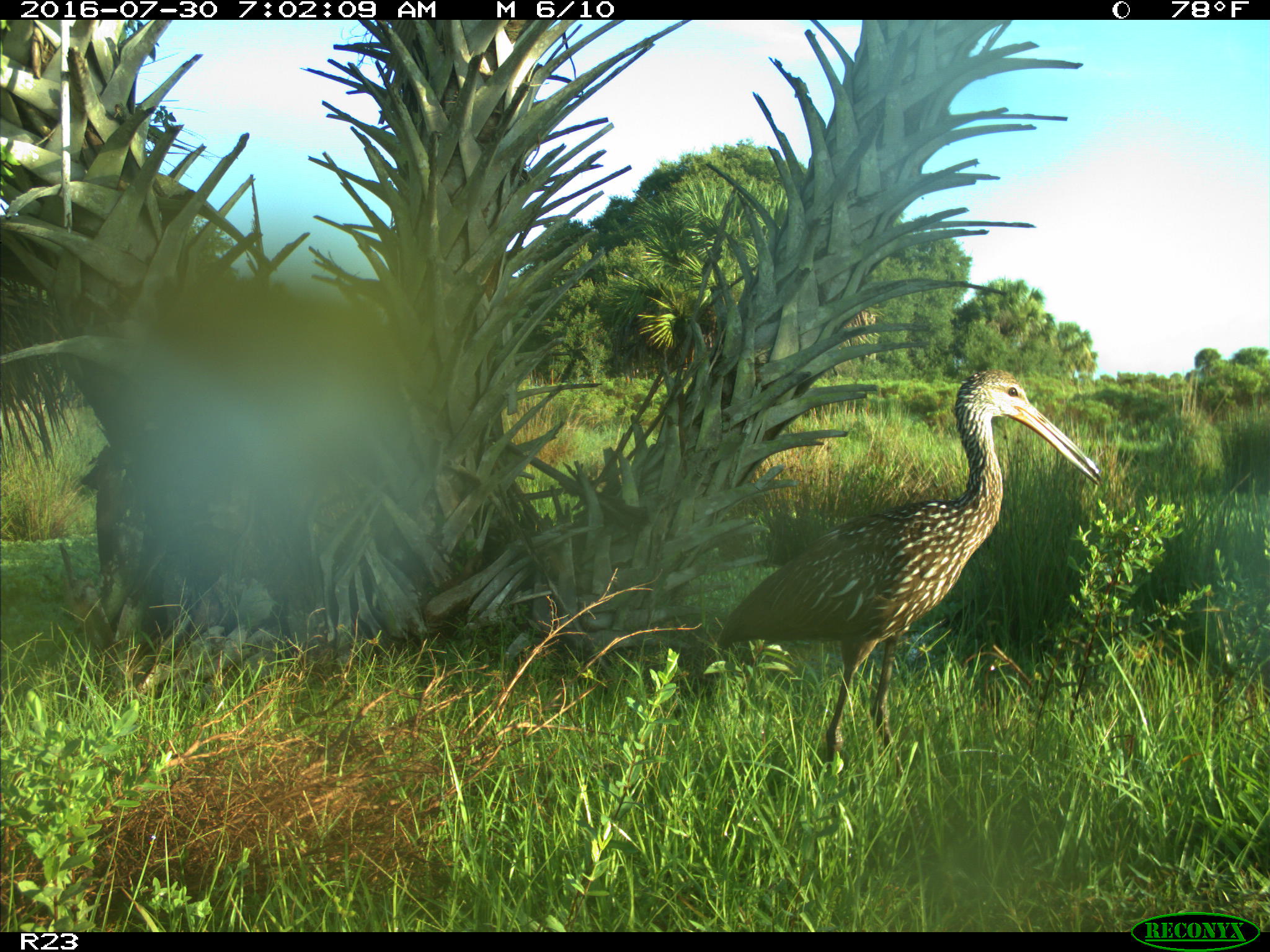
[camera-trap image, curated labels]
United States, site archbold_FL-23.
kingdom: Animalia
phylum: Chordata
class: Aves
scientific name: Aves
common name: birds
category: unidentified bird